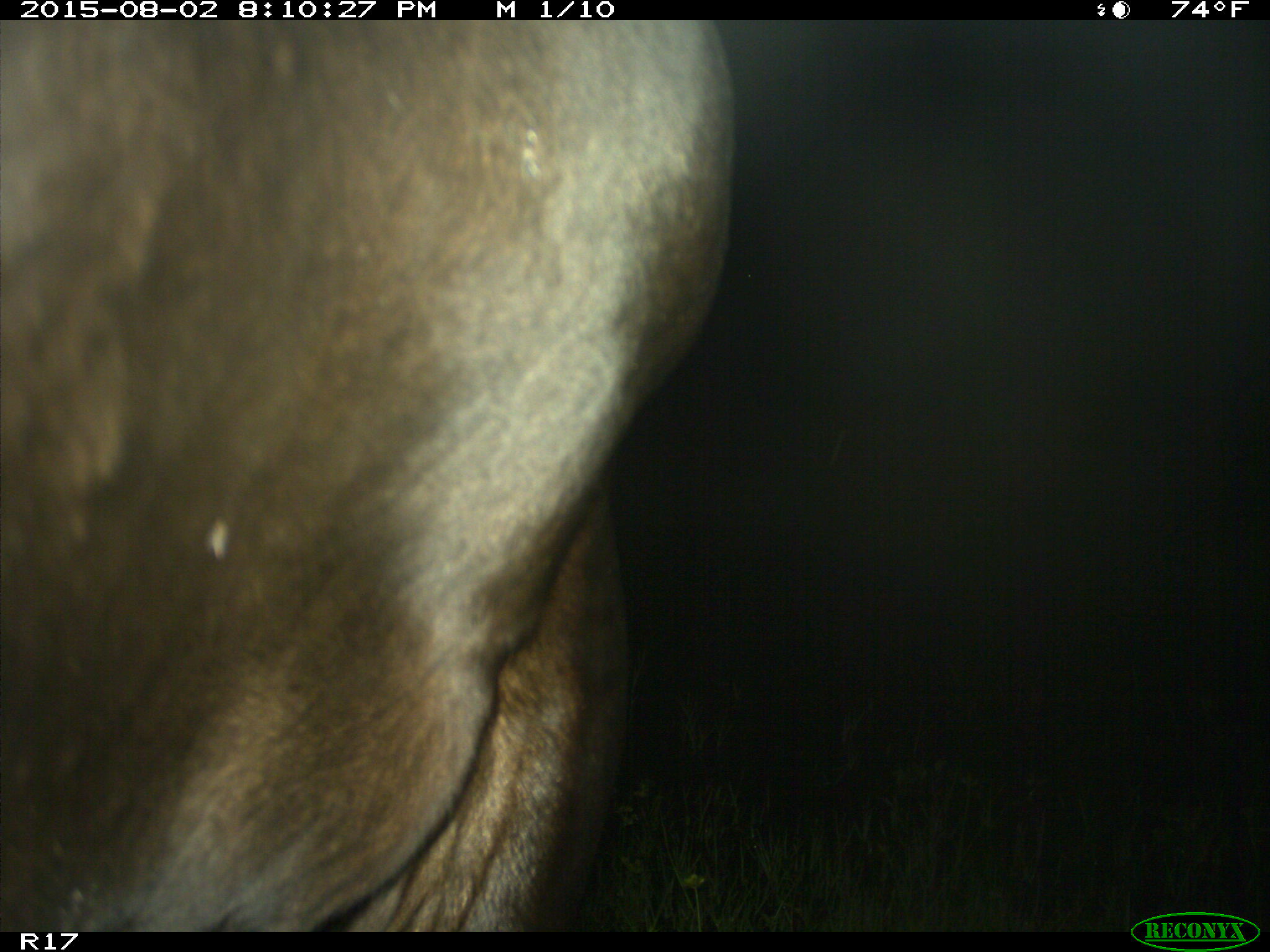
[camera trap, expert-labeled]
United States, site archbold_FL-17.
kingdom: Animalia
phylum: Chordata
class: Mammalia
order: Artiodactyla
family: Bovidae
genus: Bos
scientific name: Bos taurus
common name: domestic cow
Bos taurus (domestic cow).